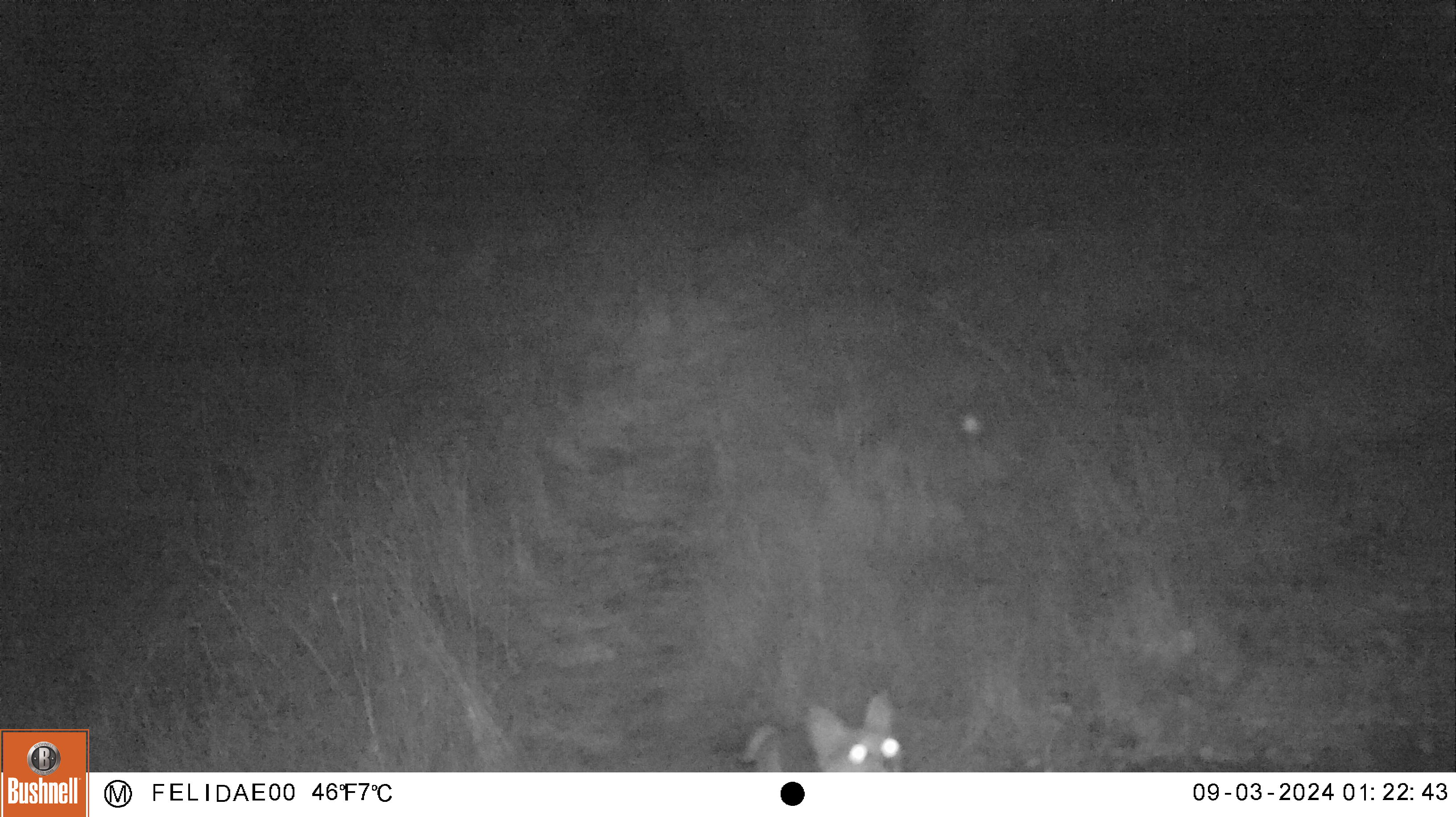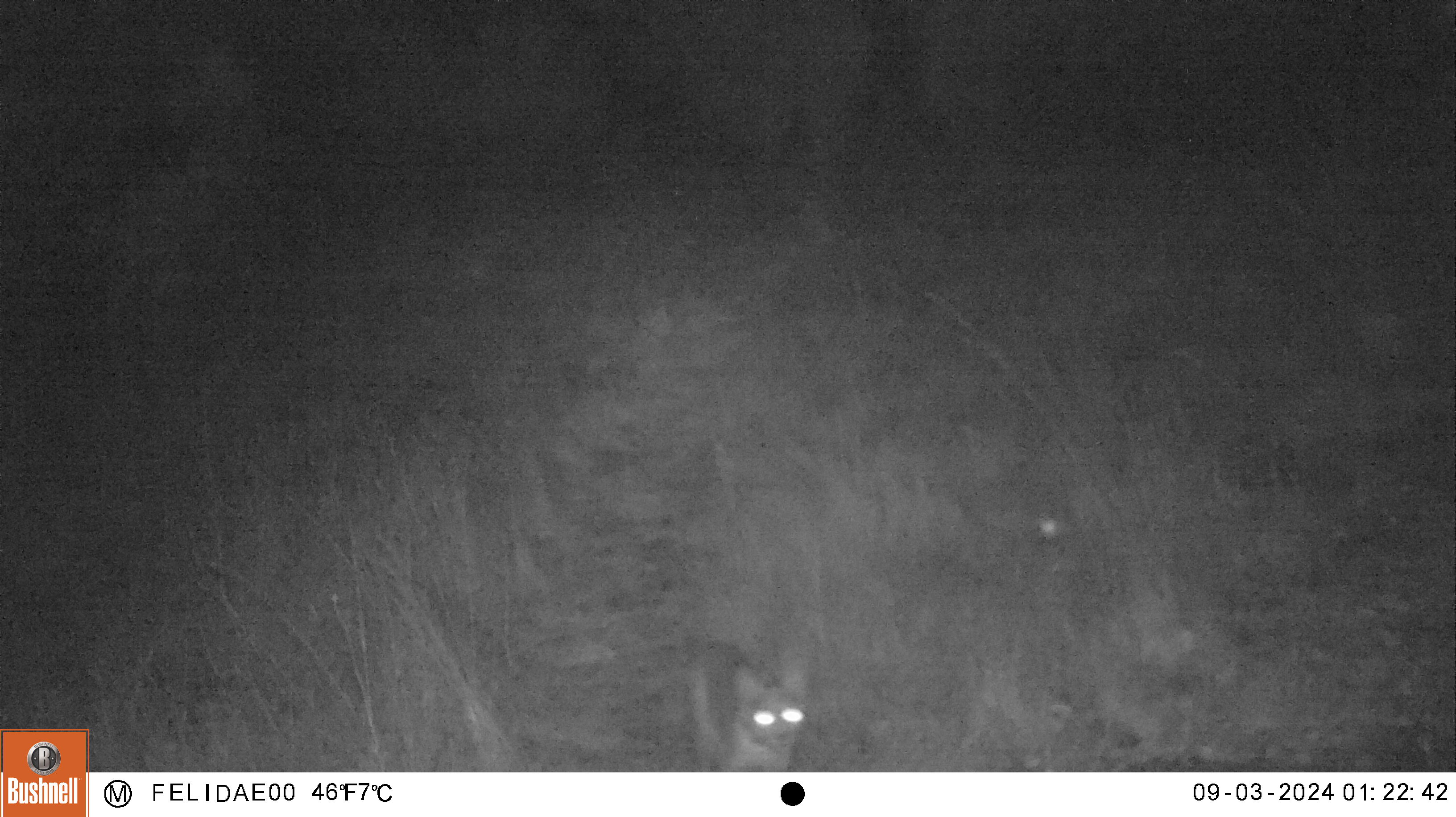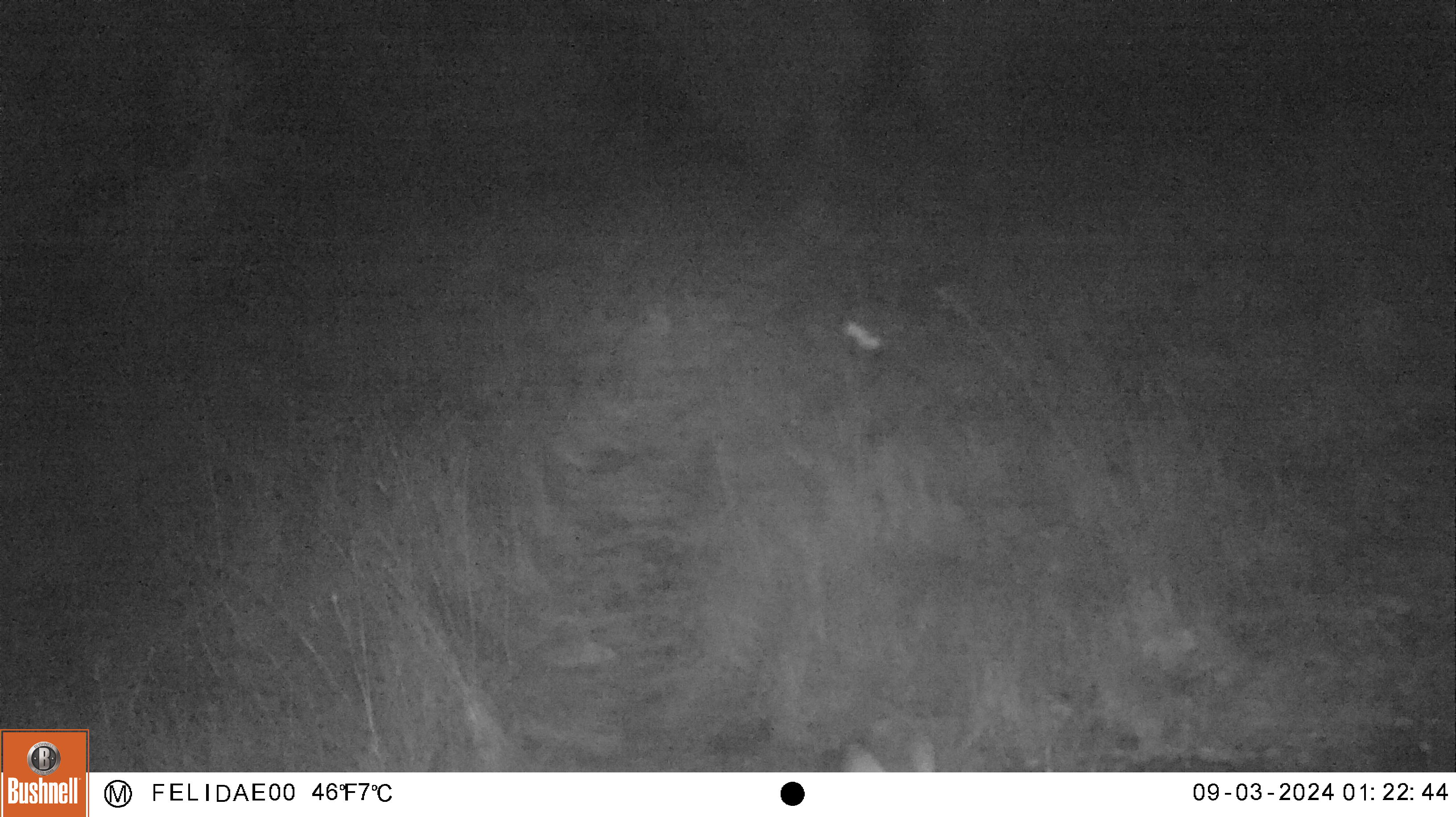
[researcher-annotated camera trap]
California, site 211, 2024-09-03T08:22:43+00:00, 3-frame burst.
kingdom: Animalia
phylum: Chordata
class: Mammalia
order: Carnivora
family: Felidae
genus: Lynx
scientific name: Lynx rufus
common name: bobcat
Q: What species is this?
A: Bobcat (Lynx rufus).